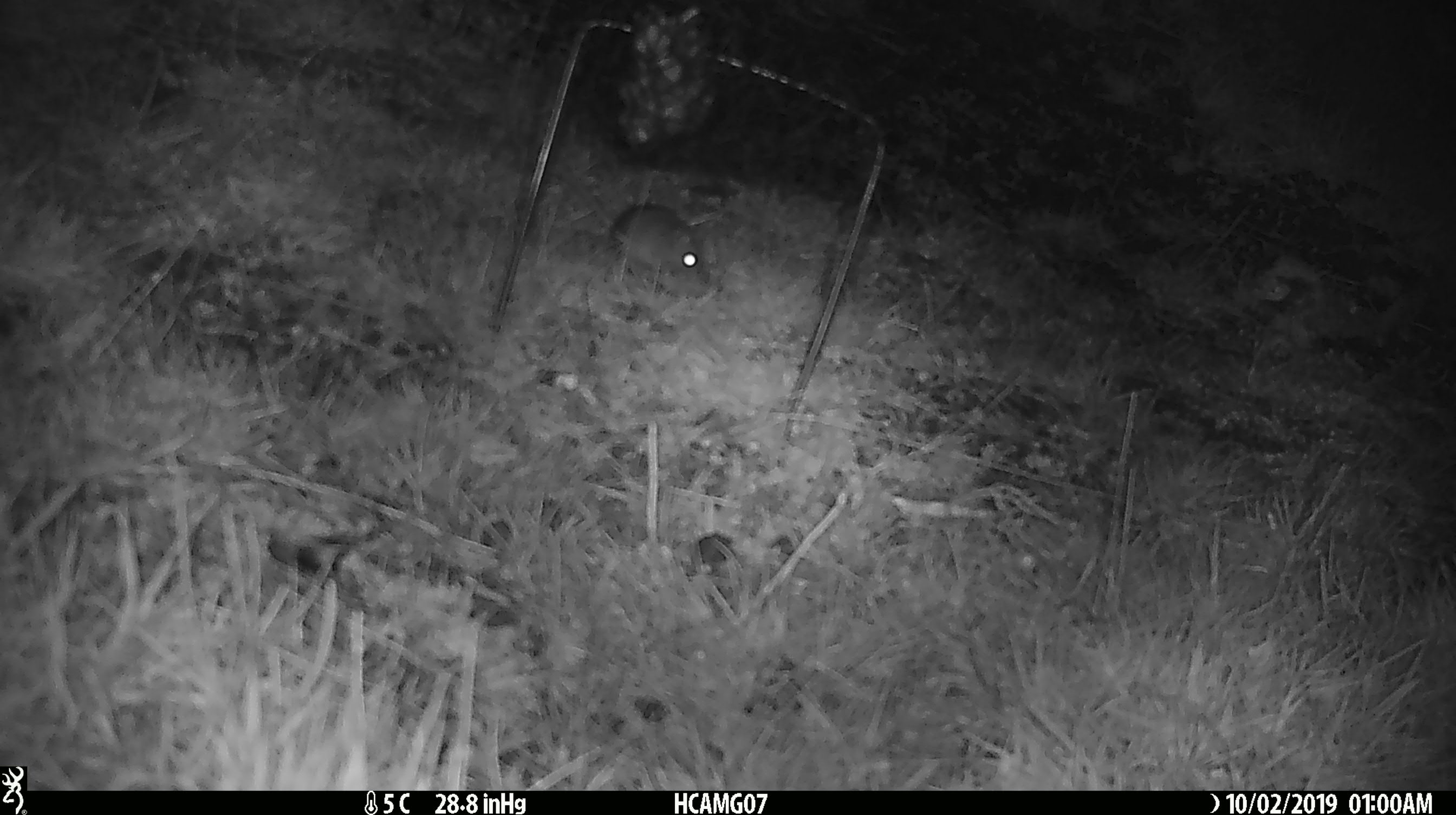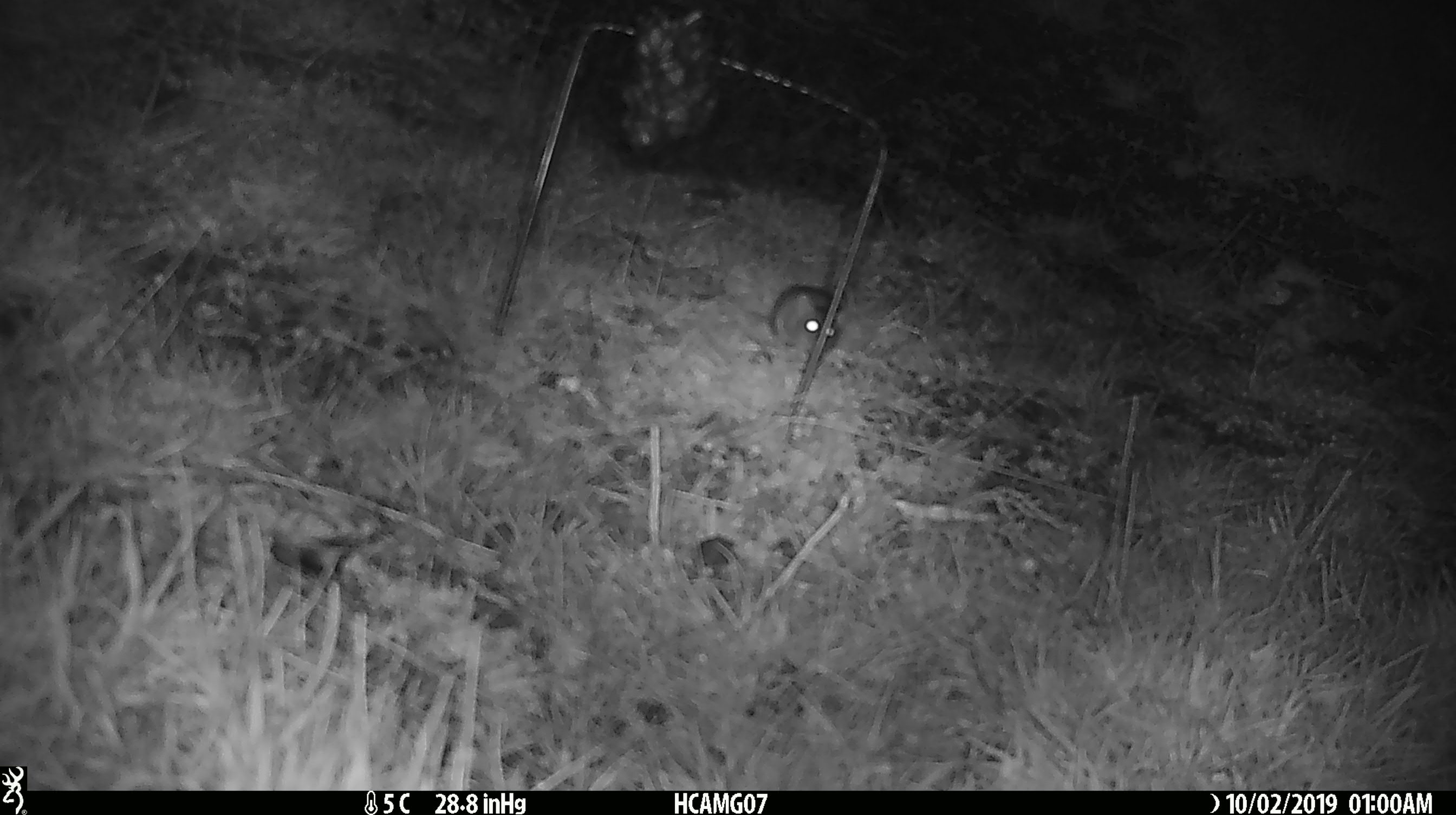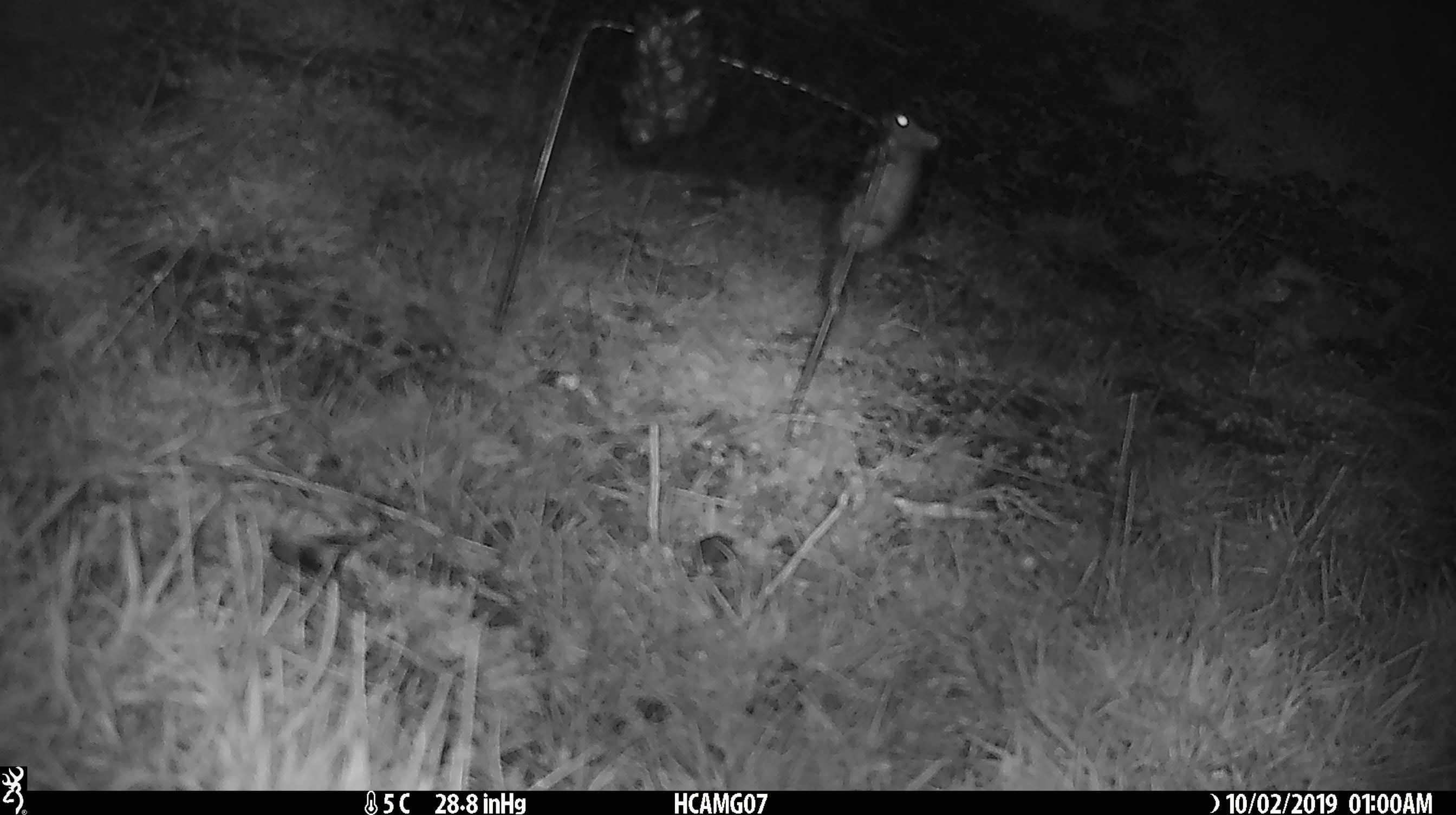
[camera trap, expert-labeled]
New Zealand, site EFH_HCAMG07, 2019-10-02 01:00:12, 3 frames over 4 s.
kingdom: Animalia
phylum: Chordata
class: Mammalia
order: Rodentia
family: Muridae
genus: Mus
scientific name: Mus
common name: mouse